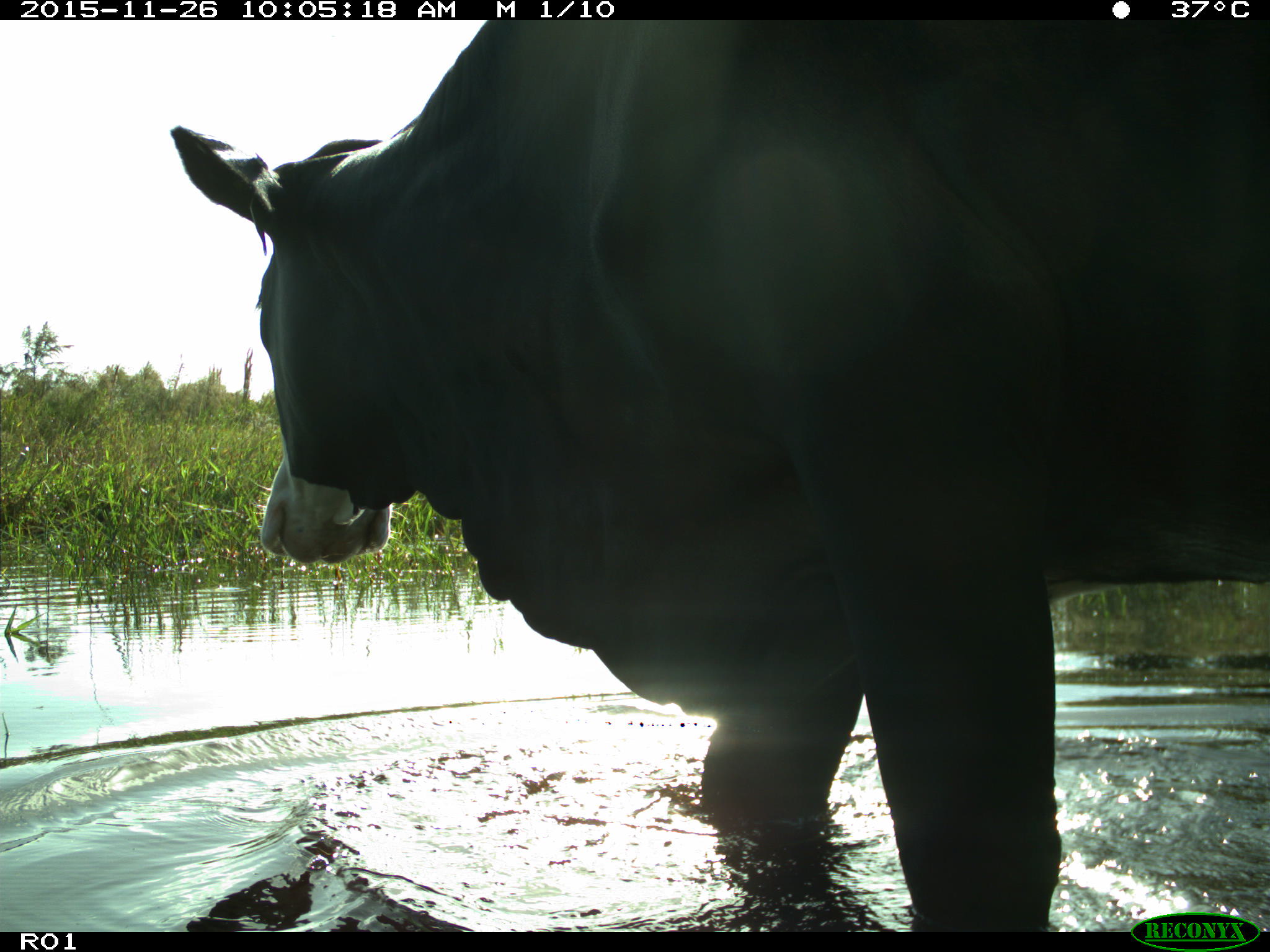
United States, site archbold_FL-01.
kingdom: Animalia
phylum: Chordata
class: Mammalia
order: Artiodactyla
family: Bovidae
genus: Bos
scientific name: Bos taurus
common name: domestic cow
Bos taurus (domestic cow).